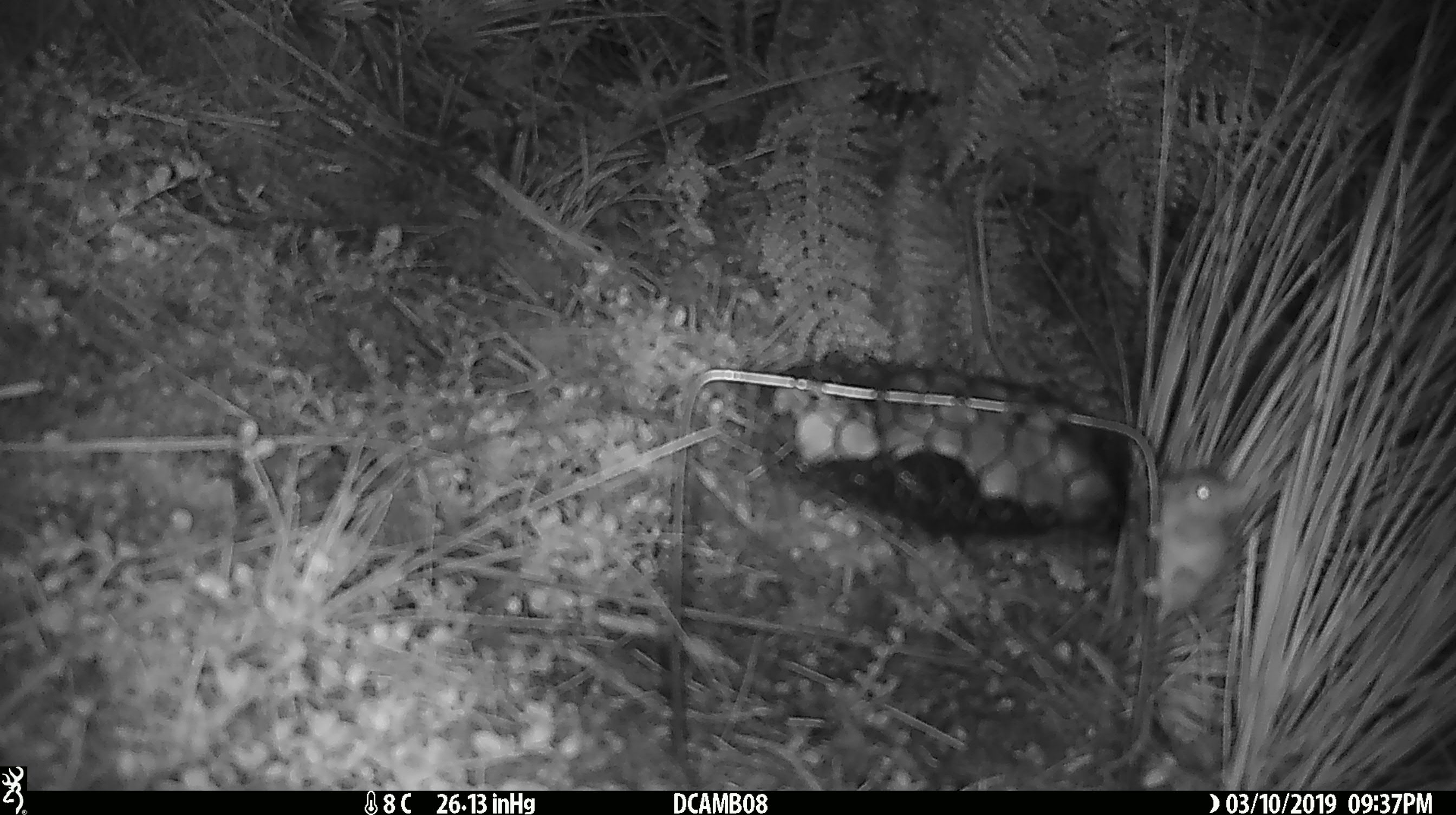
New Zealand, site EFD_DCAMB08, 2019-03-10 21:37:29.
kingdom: Animalia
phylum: Chordata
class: Mammalia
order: Rodentia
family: Muridae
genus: Mus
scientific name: Mus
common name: mouse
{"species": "mouse (Mus)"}